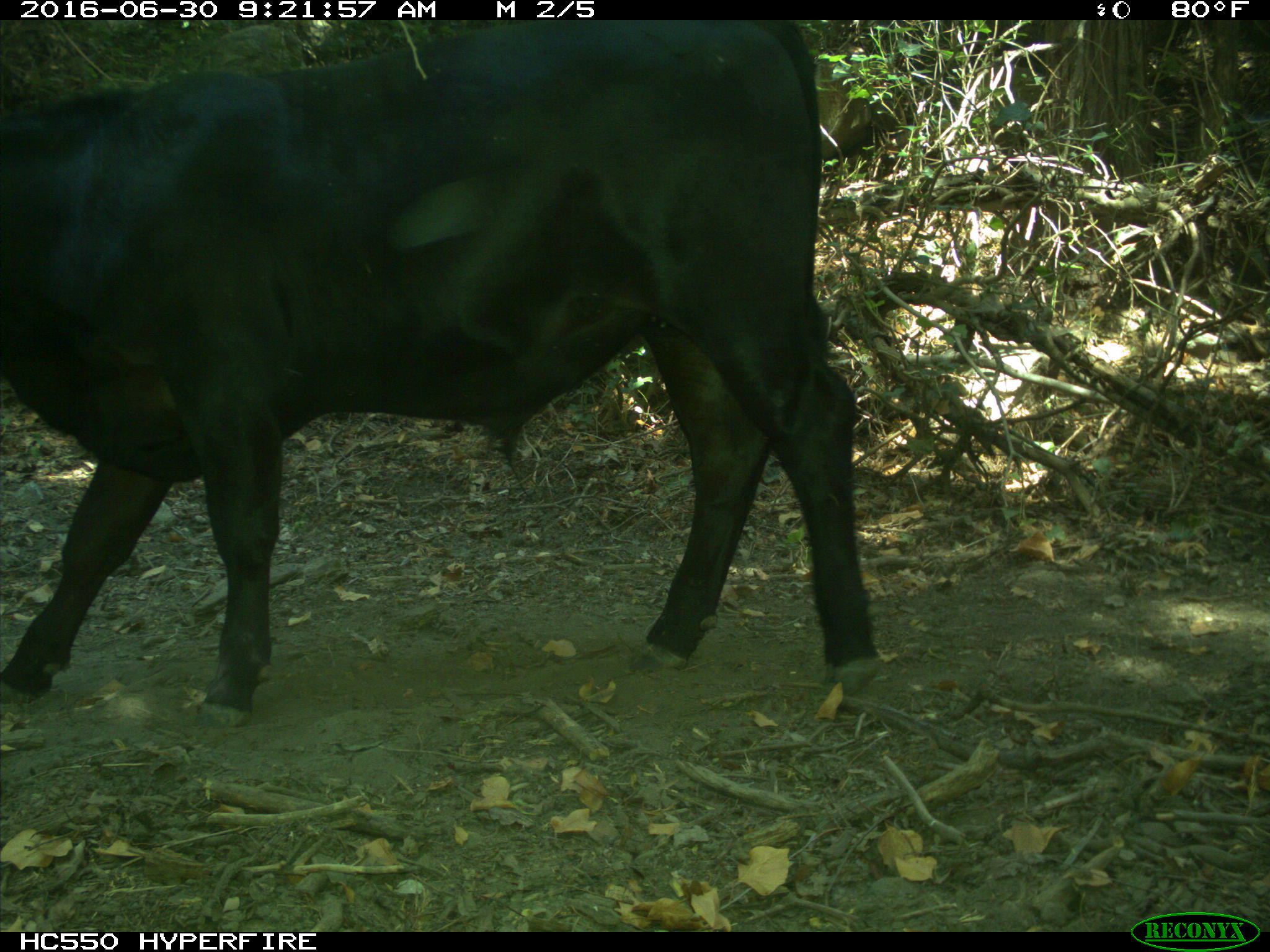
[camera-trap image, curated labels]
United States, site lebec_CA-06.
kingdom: Animalia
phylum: Chordata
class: Mammalia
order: Artiodactyla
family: Bovidae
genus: Bos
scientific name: Bos taurus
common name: domestic cow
Bos taurus (domestic cow).